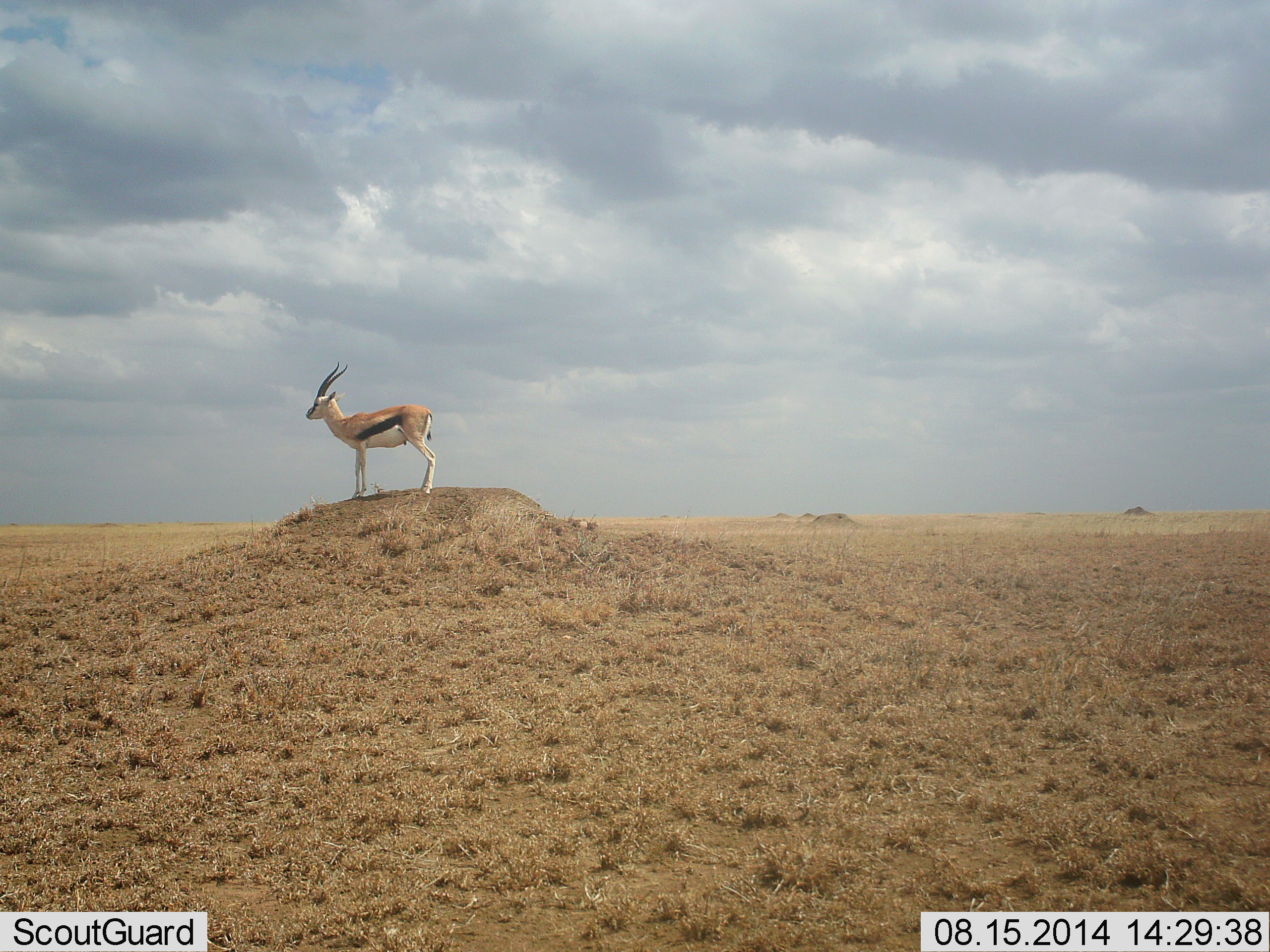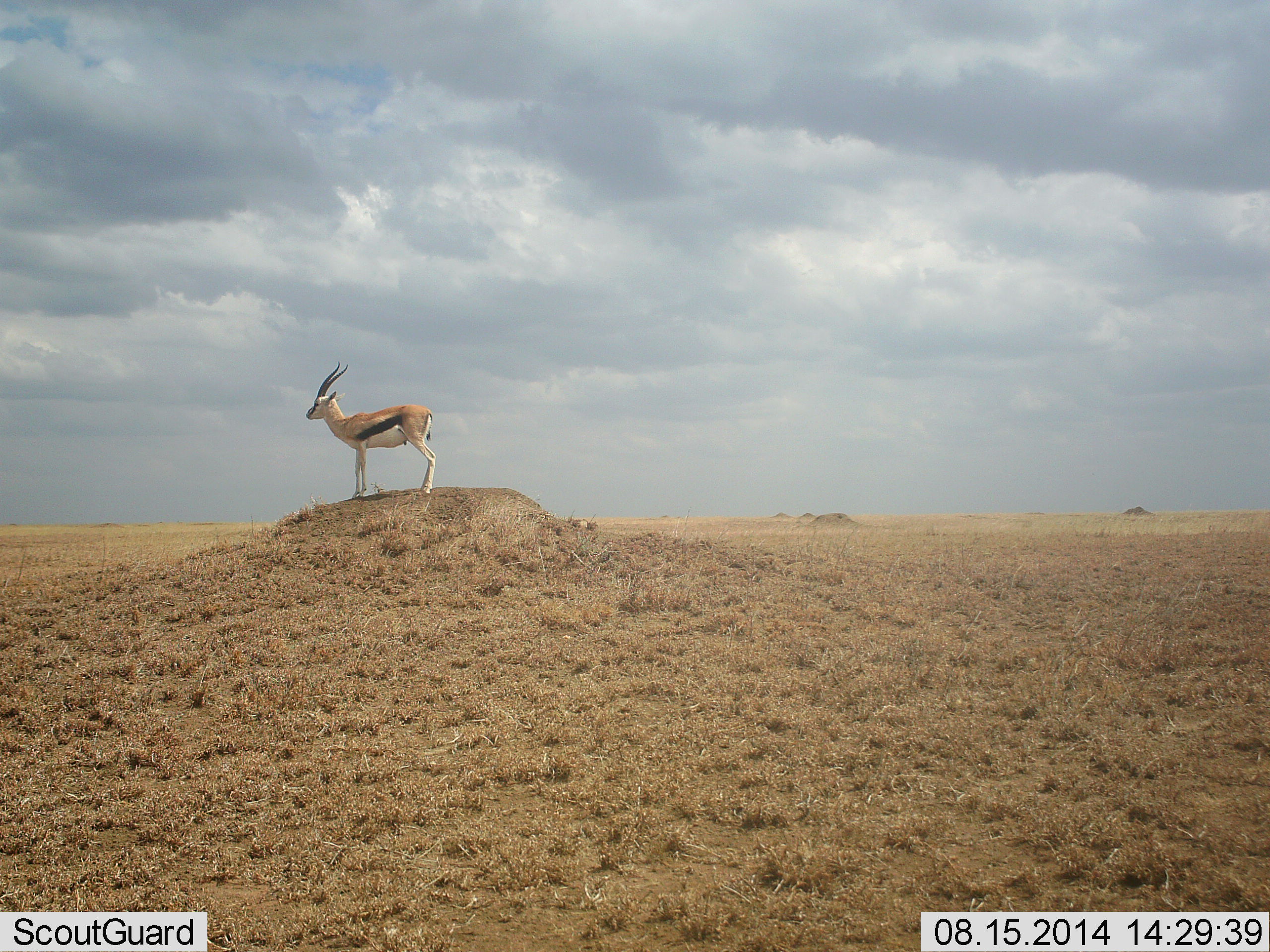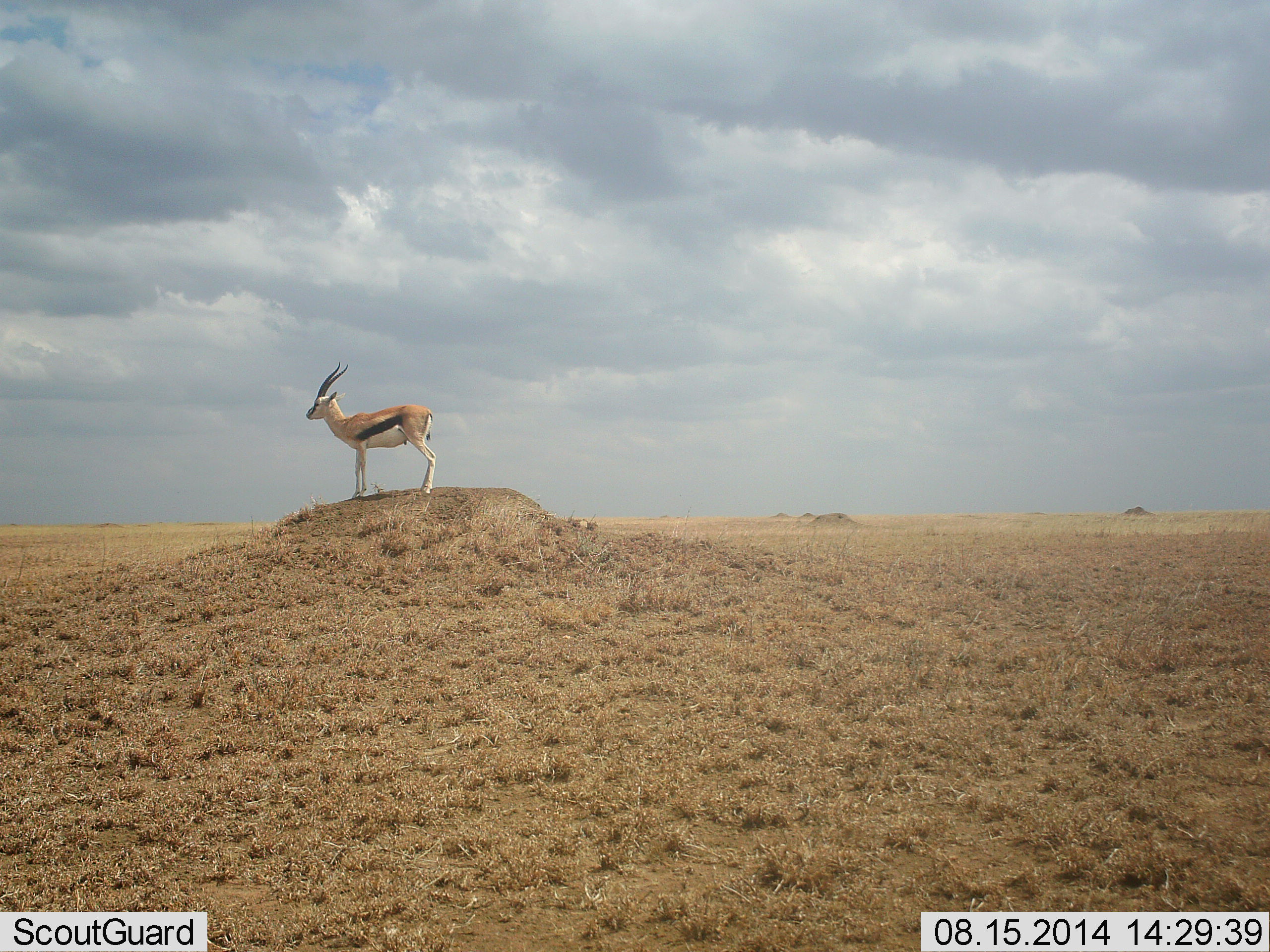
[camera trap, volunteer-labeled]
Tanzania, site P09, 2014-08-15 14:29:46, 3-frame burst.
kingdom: Animalia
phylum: Chordata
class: Mammalia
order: Artiodactyla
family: Bovidae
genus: Eudorcas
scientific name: Eudorcas thomsonii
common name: thomson's gazelle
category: gazellethomsons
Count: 1.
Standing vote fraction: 100%.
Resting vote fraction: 0%.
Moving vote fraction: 0%.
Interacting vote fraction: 0%.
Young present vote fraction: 0%.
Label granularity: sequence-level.